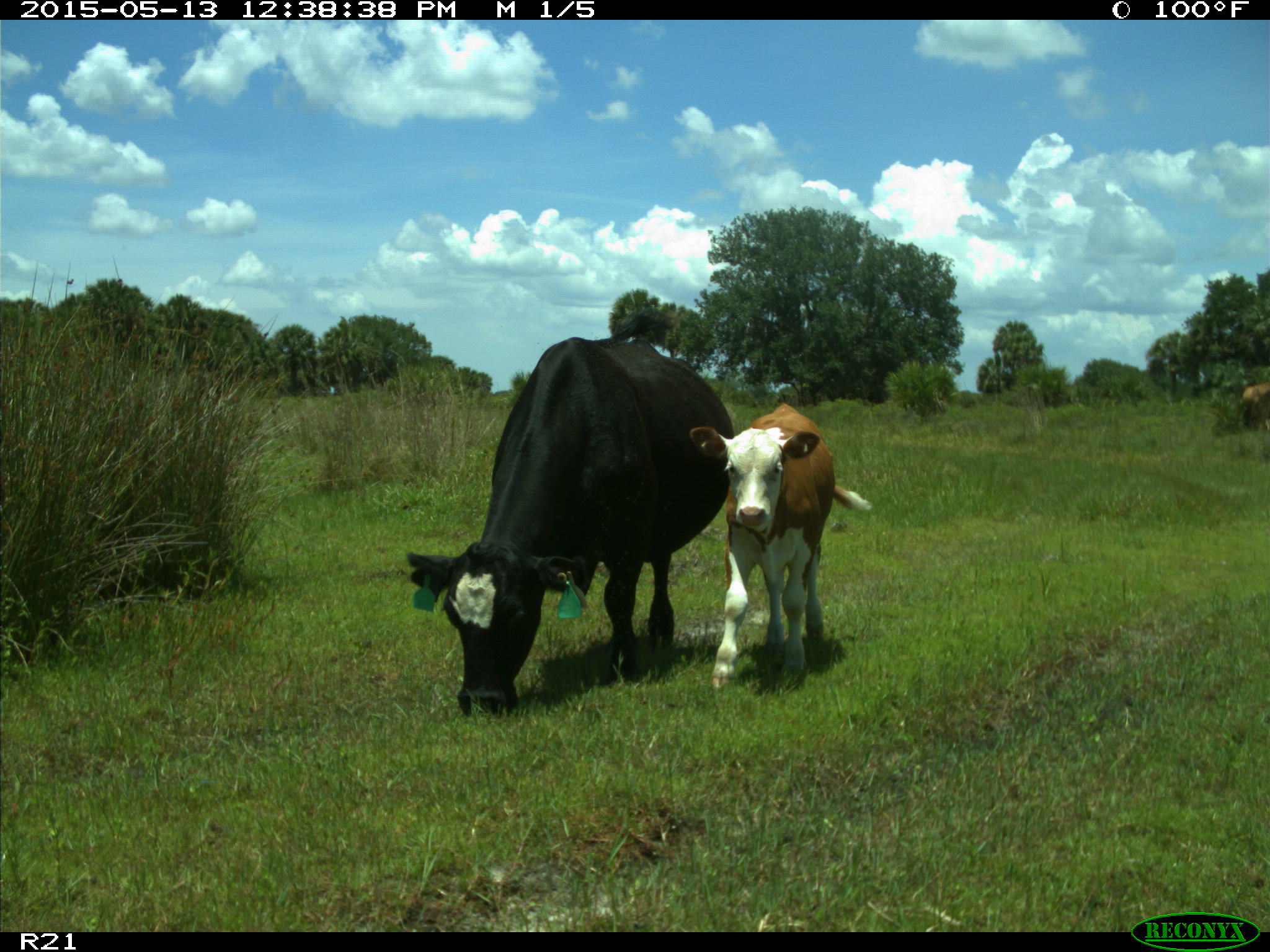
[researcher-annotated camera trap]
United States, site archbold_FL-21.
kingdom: Animalia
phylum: Chordata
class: Mammalia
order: Artiodactyla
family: Bovidae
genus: Bos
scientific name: Bos taurus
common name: domestic cow